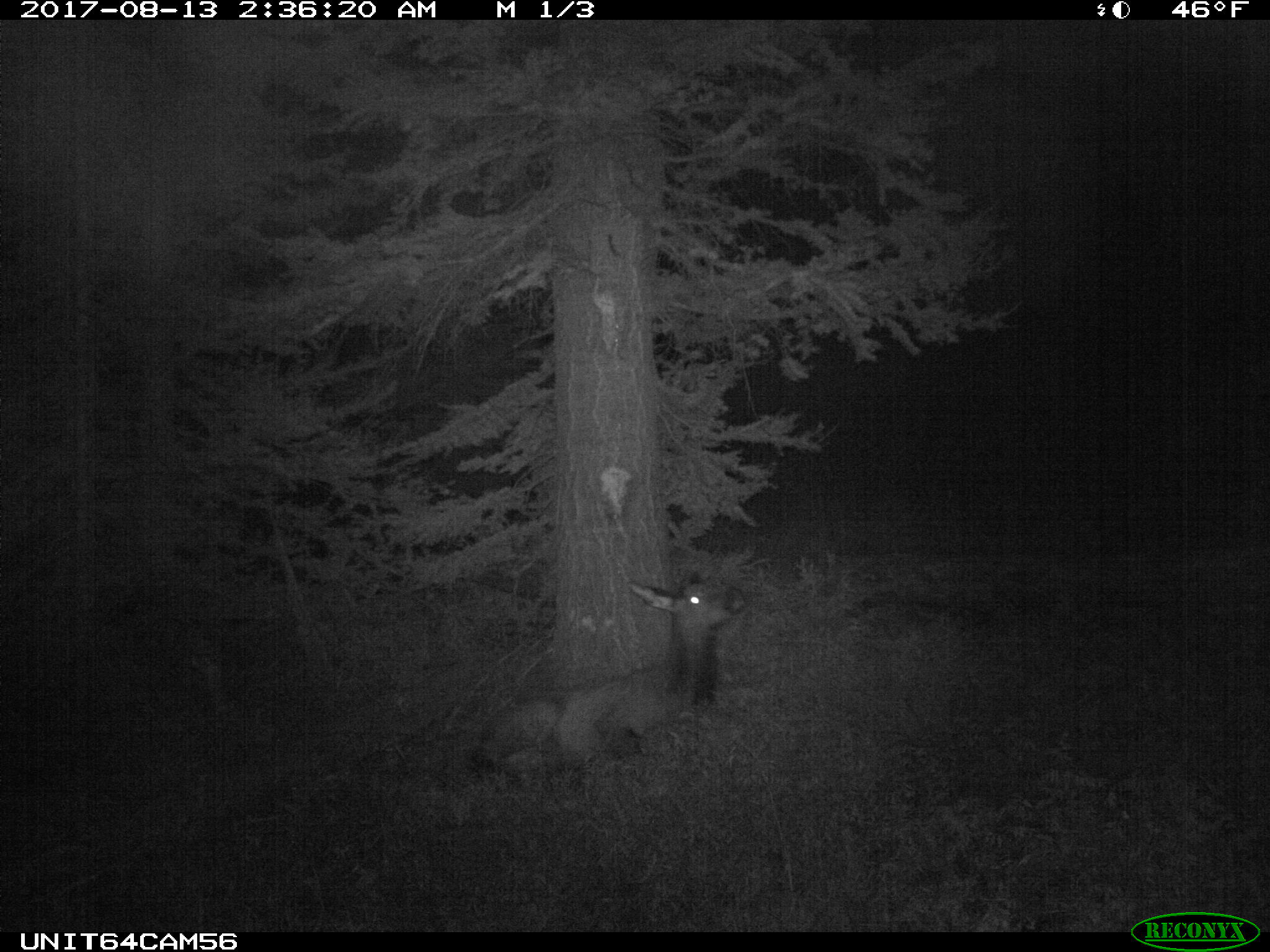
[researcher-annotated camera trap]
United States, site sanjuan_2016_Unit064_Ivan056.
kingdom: Animalia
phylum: Chordata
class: Mammalia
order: Artiodactyla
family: Cervidae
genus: Cervus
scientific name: Cervus elaphus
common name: red deer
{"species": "Cervus elaphus (red deer)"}